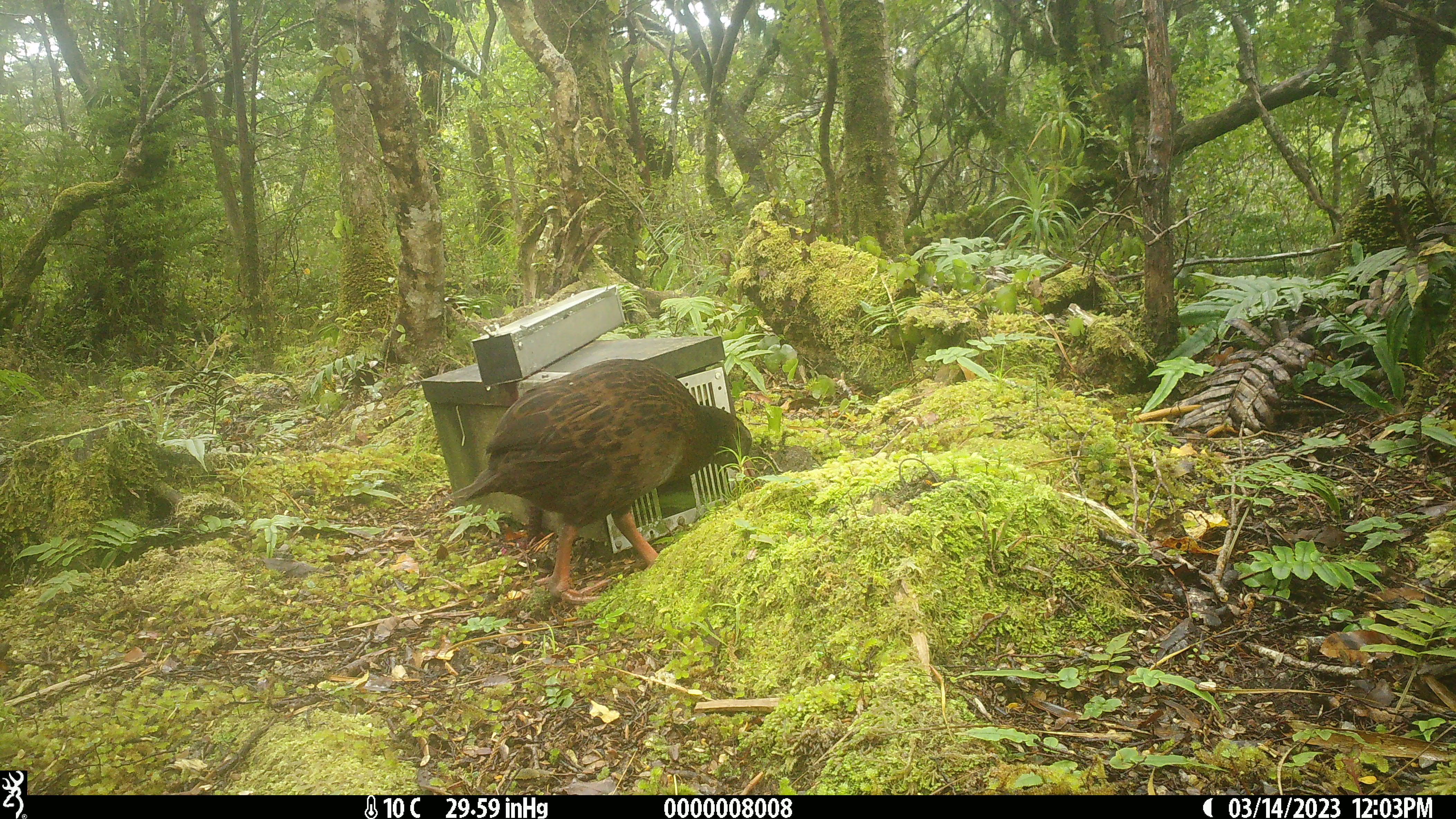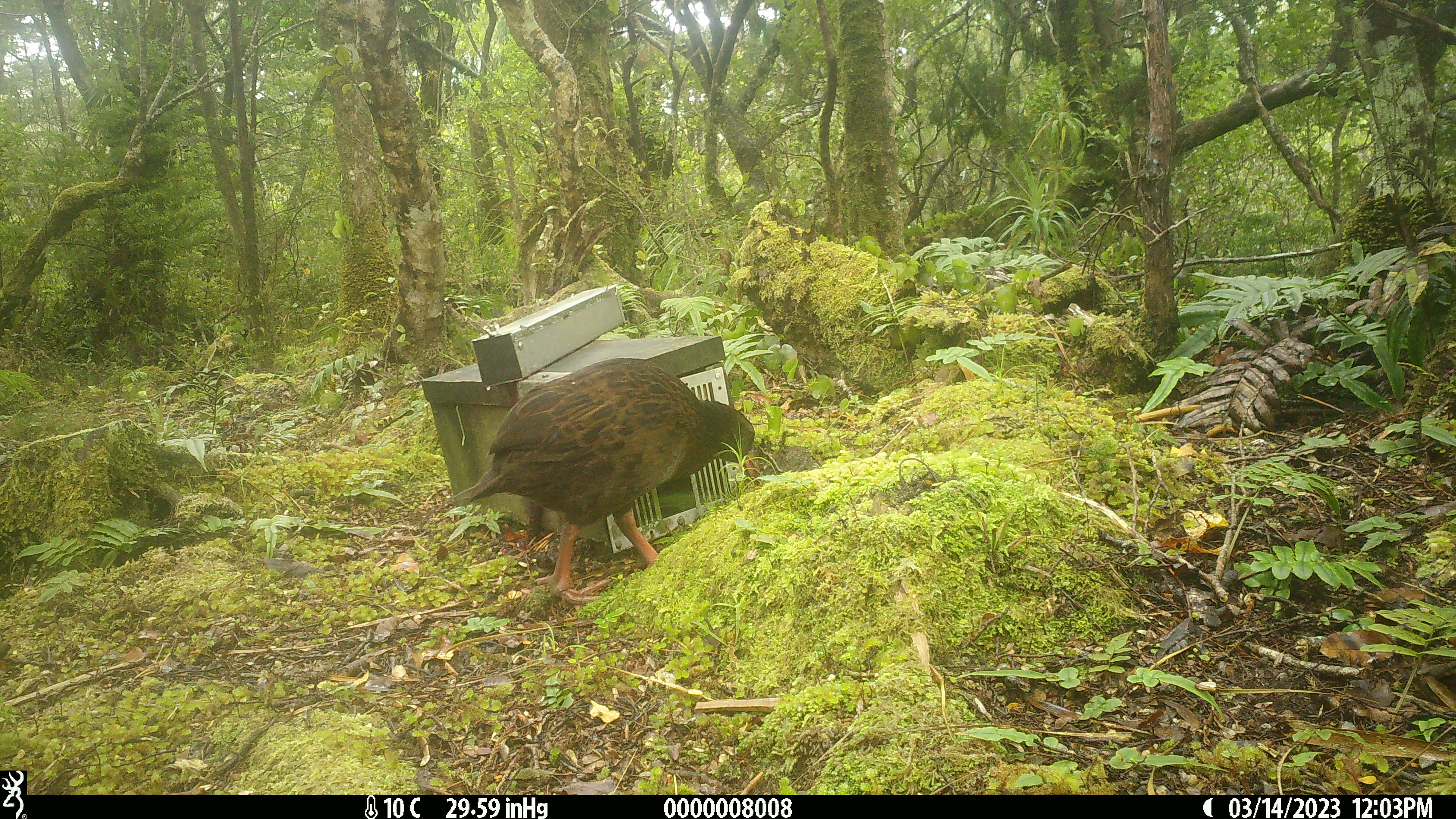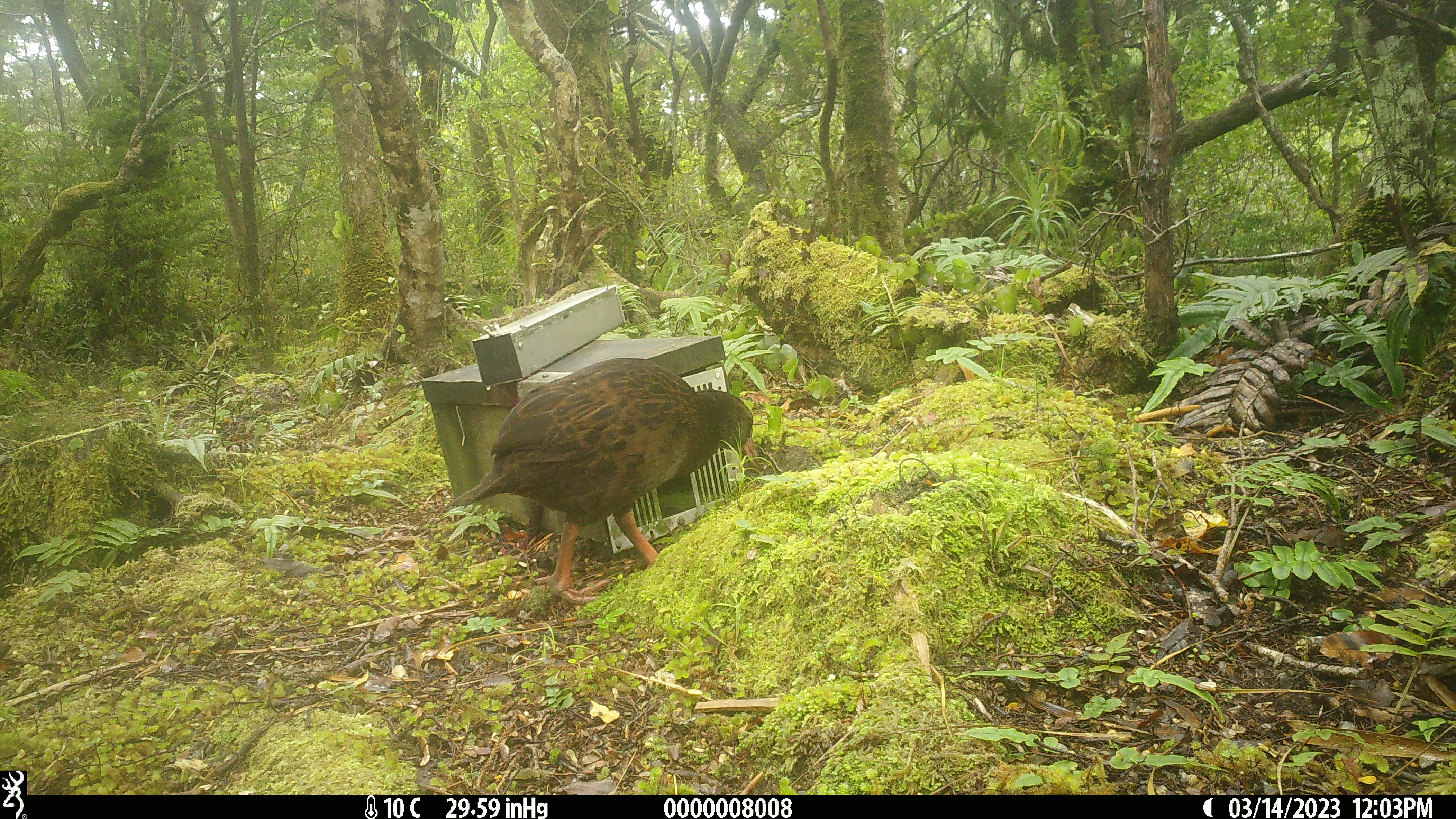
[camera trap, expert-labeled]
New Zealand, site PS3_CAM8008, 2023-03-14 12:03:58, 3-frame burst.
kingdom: Animalia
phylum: Chordata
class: Aves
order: Gruiformes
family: Rallidae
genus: Gallirallus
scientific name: Gallirallus australis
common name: weka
Weka (Gallirallus australis).